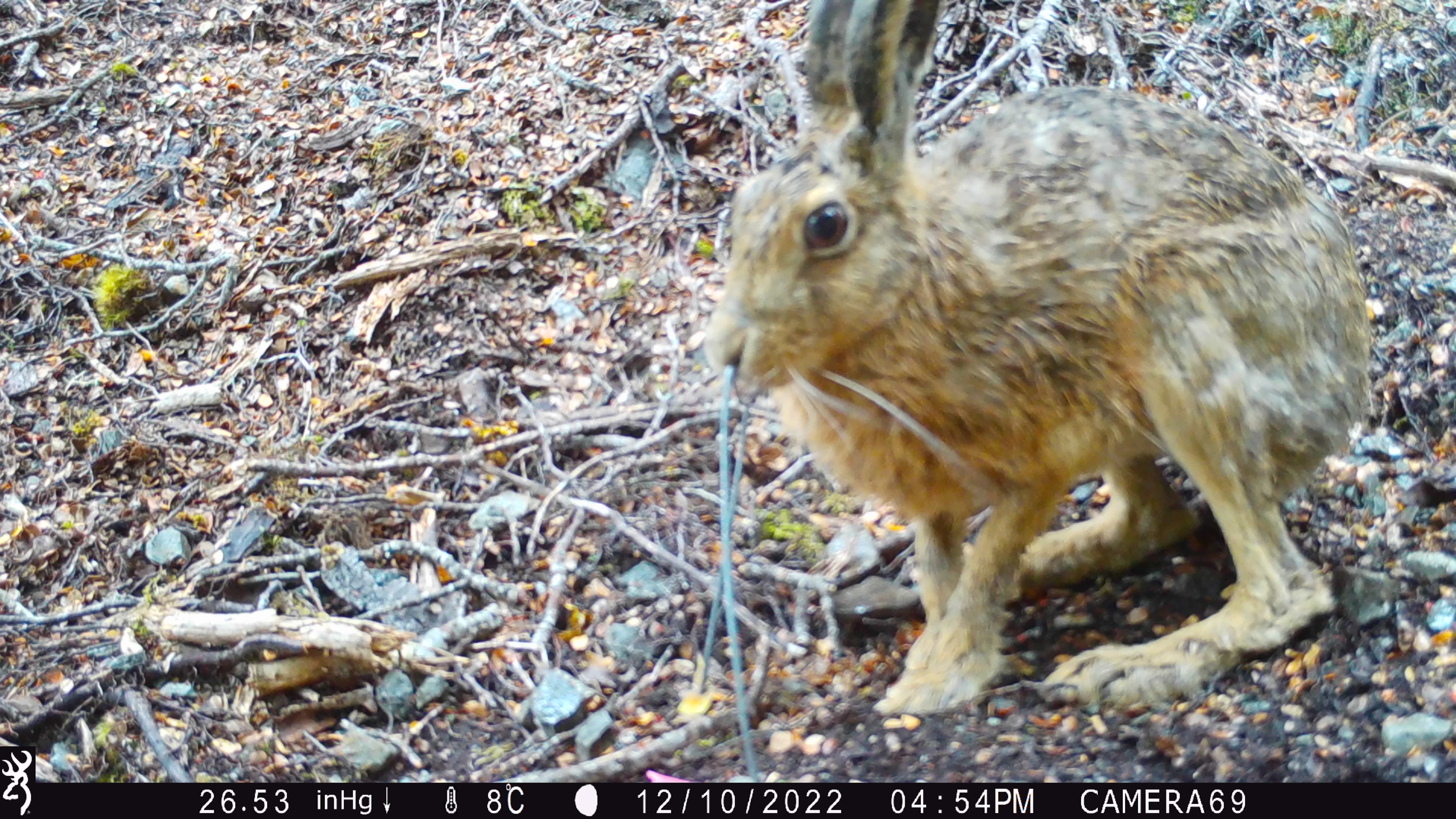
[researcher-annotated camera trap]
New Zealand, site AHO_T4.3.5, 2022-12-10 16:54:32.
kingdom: Animalia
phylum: Chordata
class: Mammalia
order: Lagomorpha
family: Leporidae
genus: Lepus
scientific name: Lepus europaeus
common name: brown hare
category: hare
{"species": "hare (brown hare) (Lepus europaeus)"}